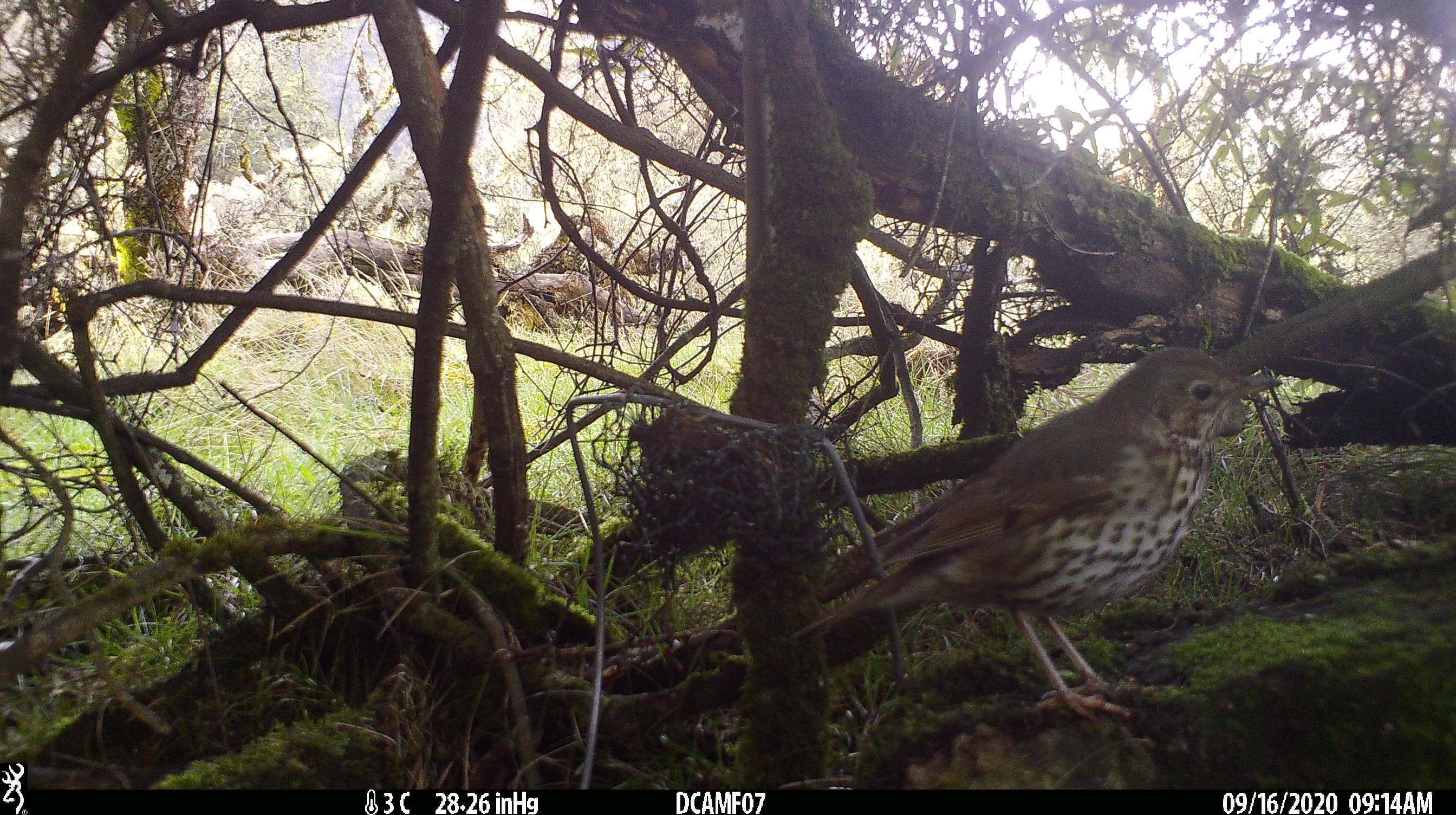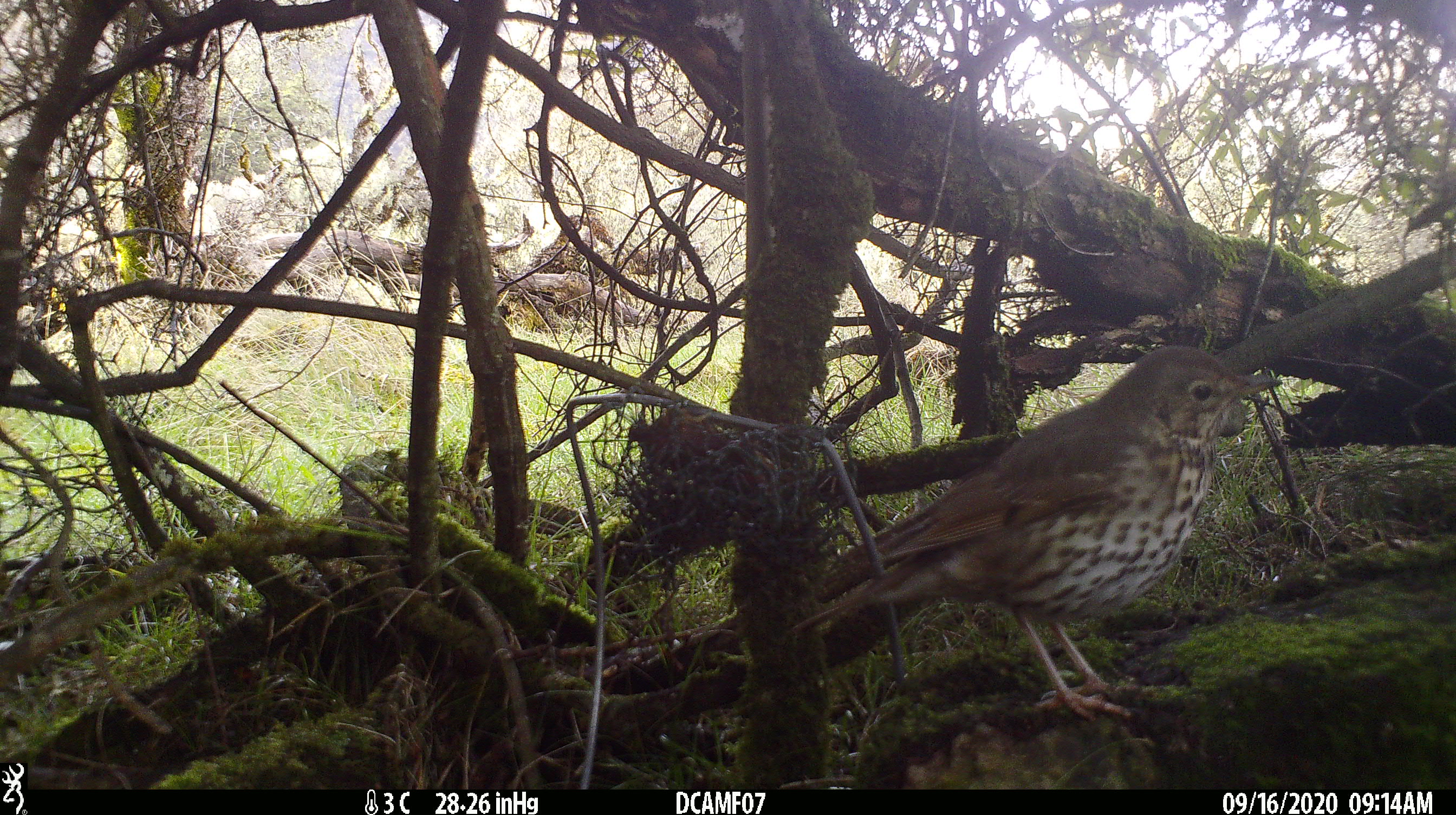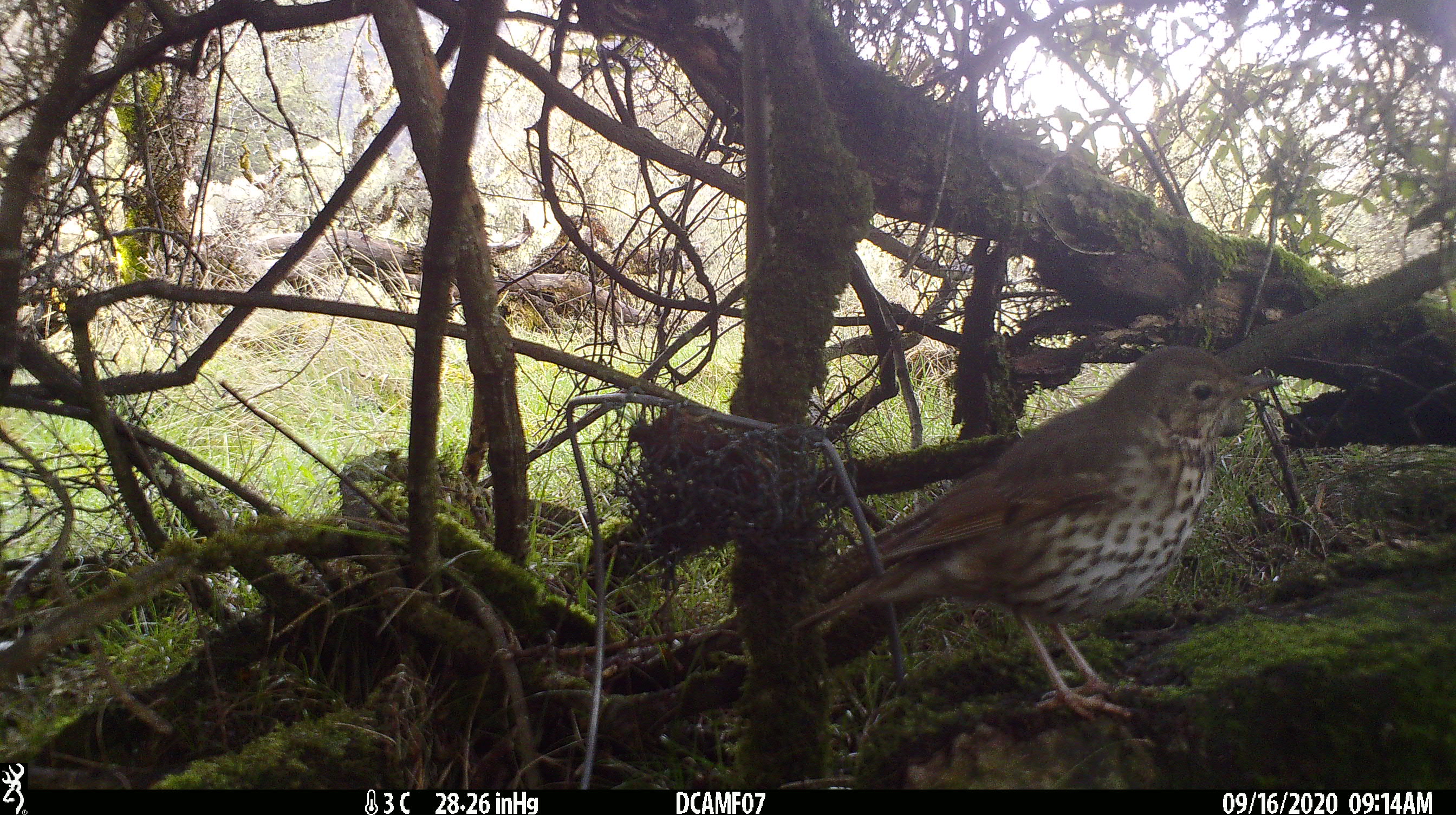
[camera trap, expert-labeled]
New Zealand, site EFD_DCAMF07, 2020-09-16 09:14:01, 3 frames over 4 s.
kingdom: Animalia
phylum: Chordata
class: Aves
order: Passeriformes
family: Turdidae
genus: Turdus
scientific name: Turdus philomelos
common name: song thrush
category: thrush